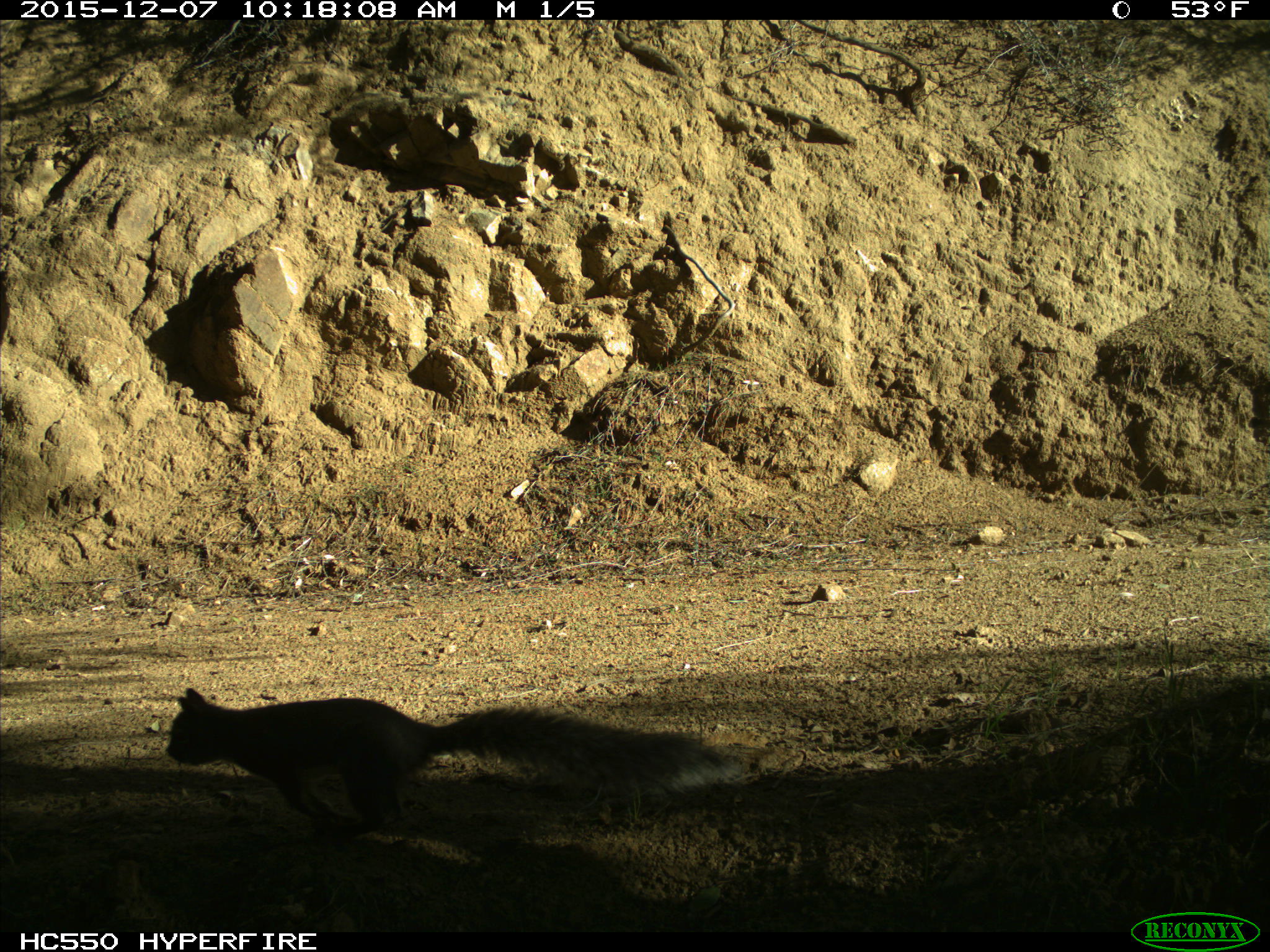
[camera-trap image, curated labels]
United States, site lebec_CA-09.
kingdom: Animalia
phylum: Chordata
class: Mammalia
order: Rodentia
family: Sciuridae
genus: Sciurus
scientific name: Sciurus carolinensis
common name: eastern gray squirrel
Sciurus carolinensis (eastern gray squirrel).